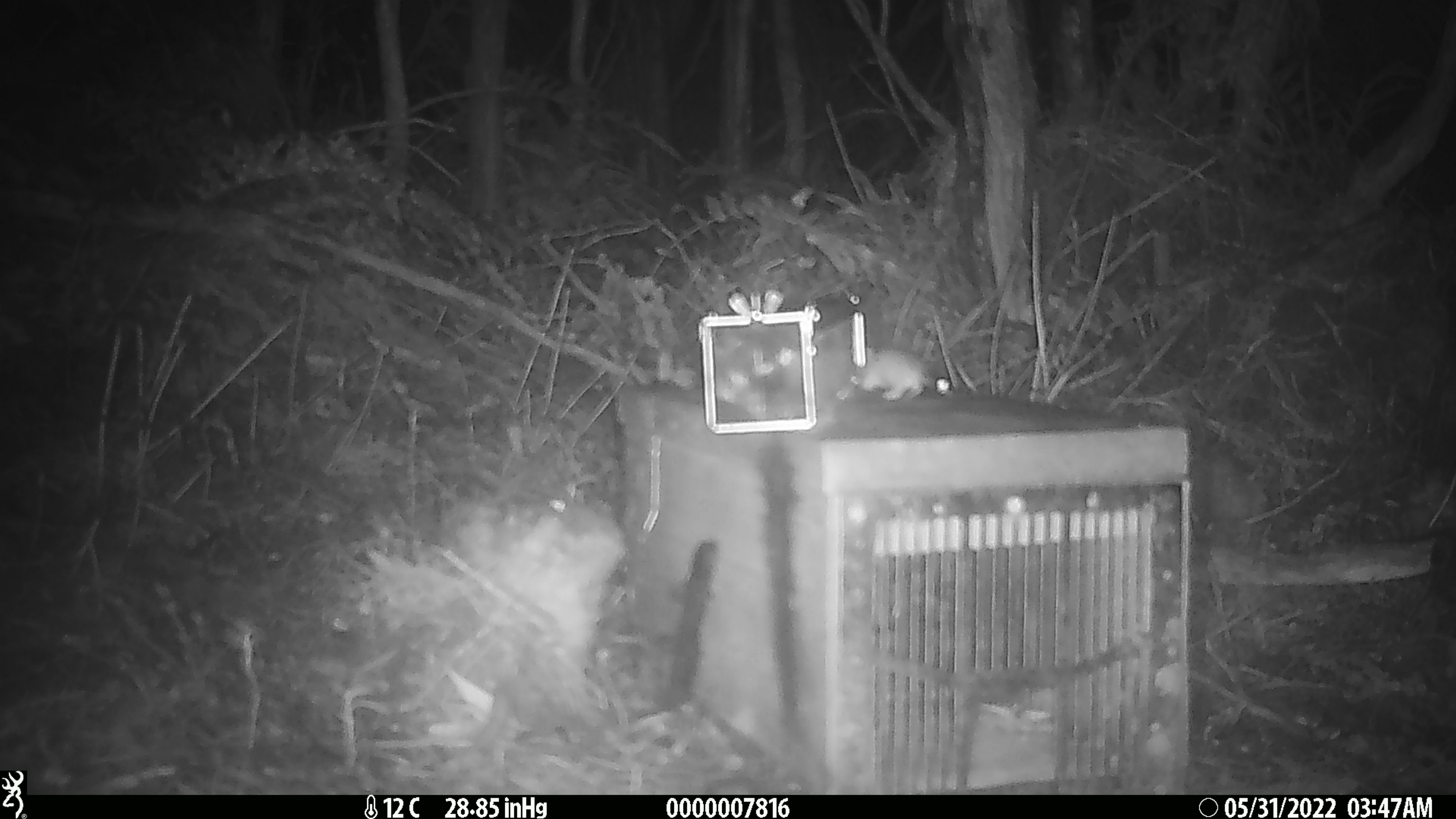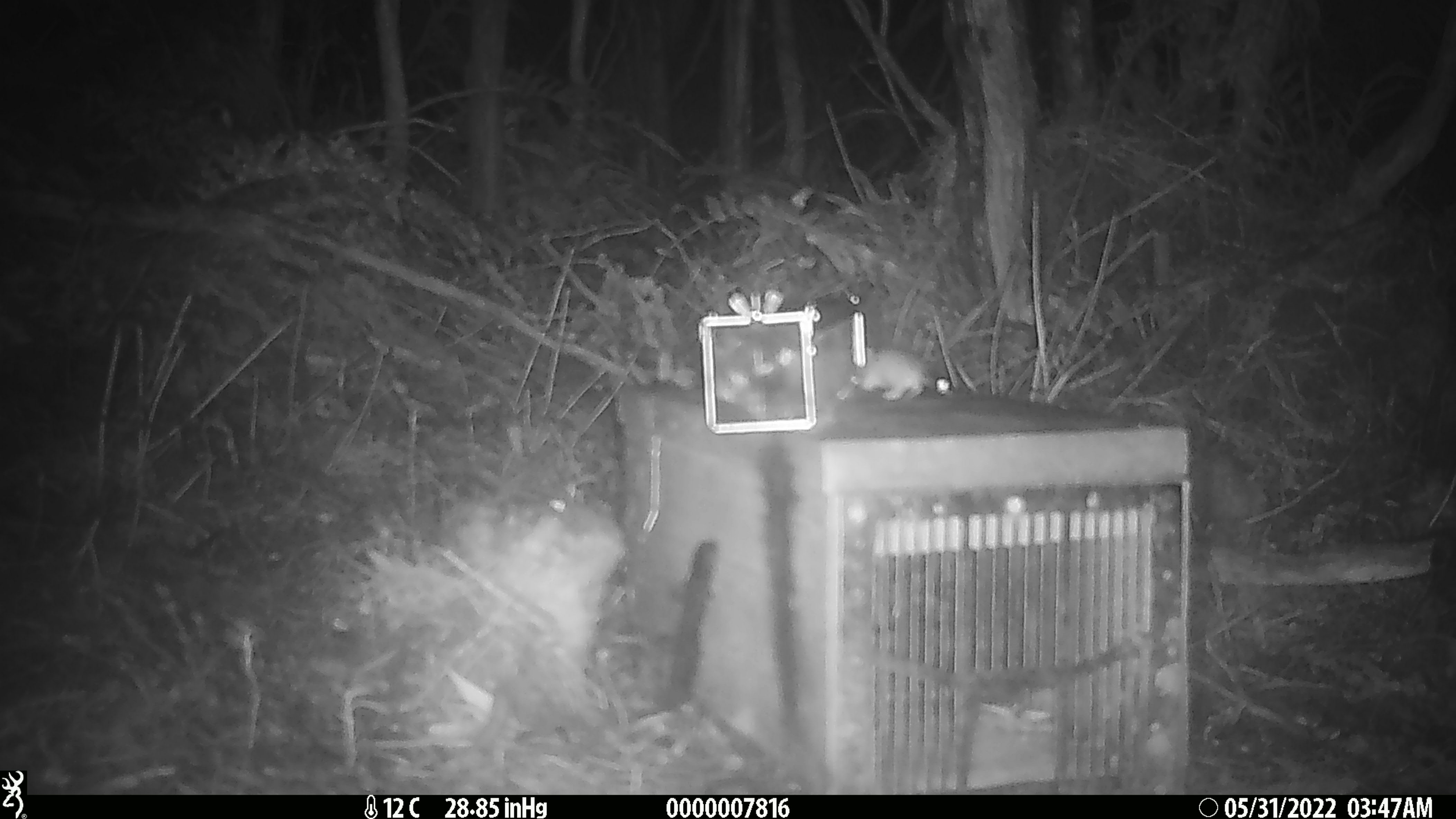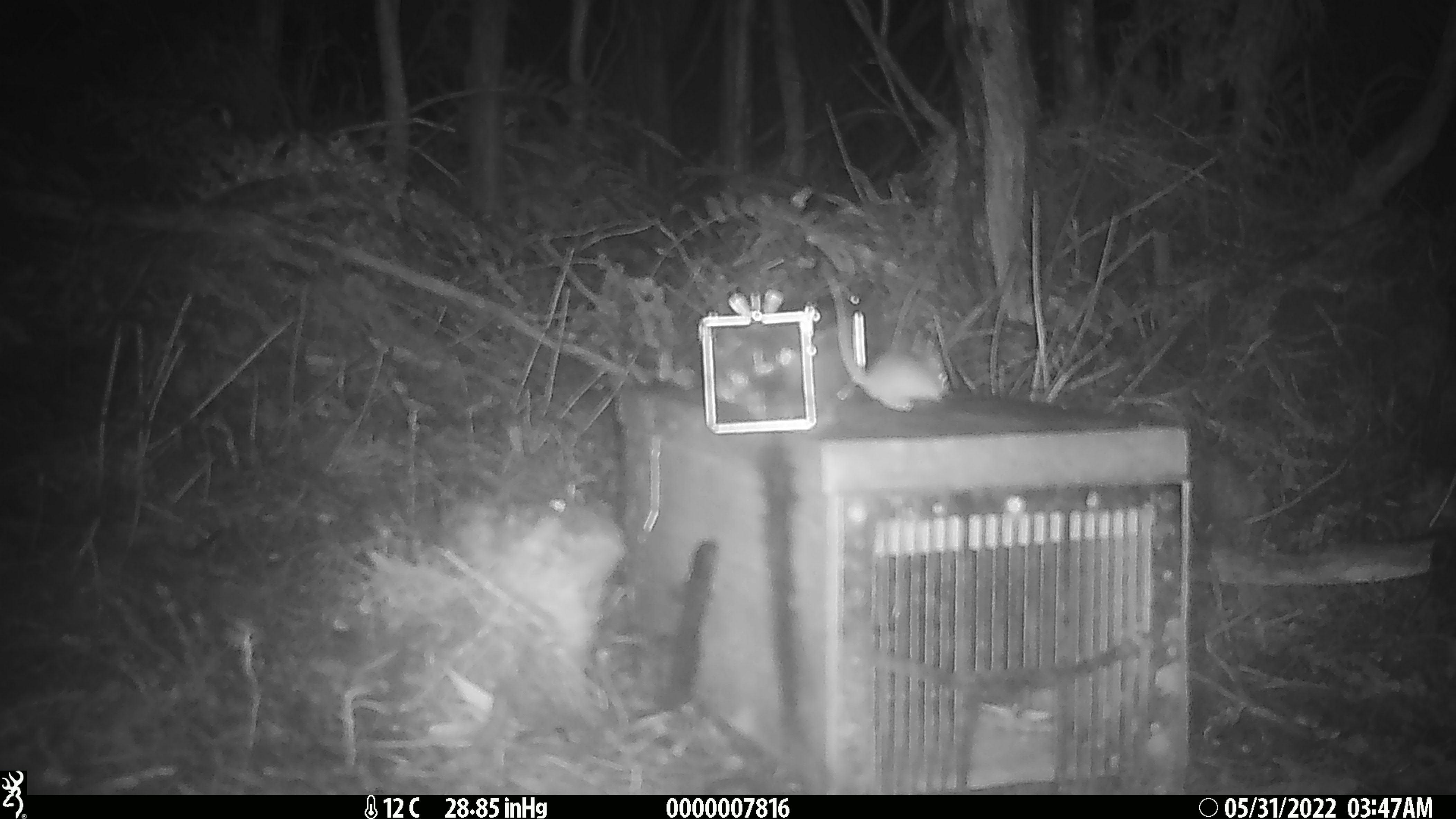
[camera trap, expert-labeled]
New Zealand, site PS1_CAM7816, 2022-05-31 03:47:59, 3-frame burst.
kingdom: Animalia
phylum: Chordata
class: Mammalia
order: Rodentia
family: Muridae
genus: Mus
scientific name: Mus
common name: mouse